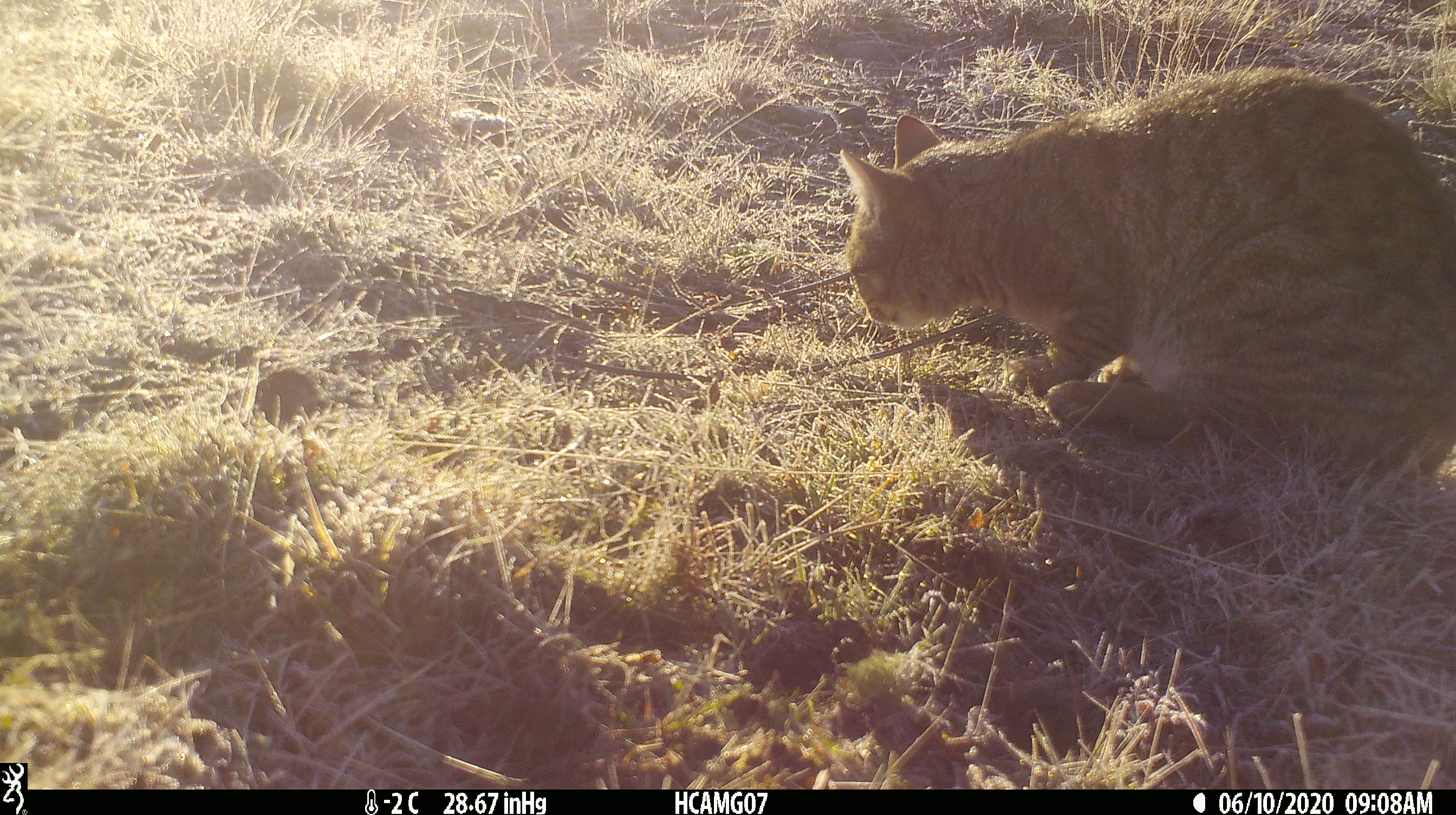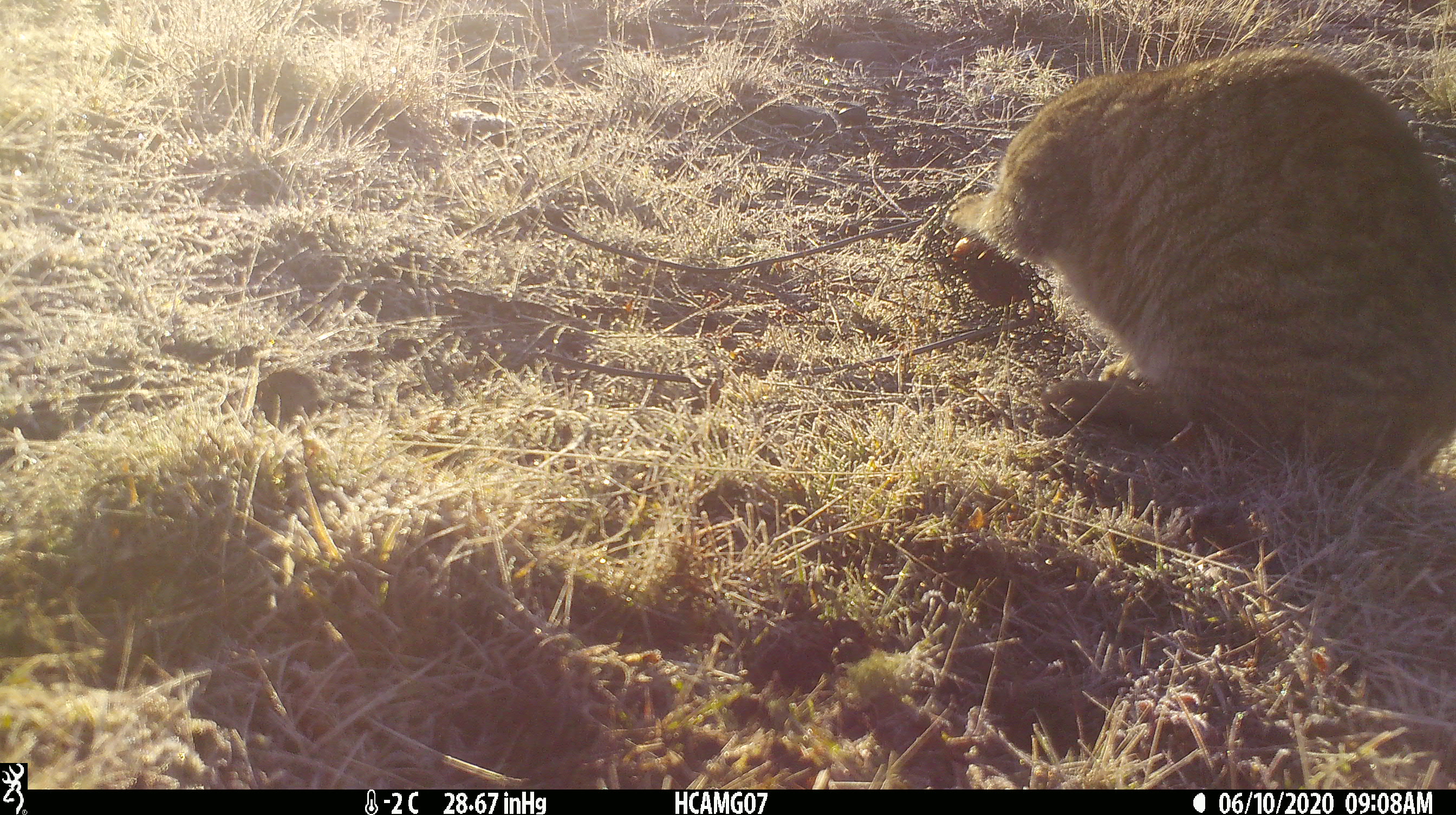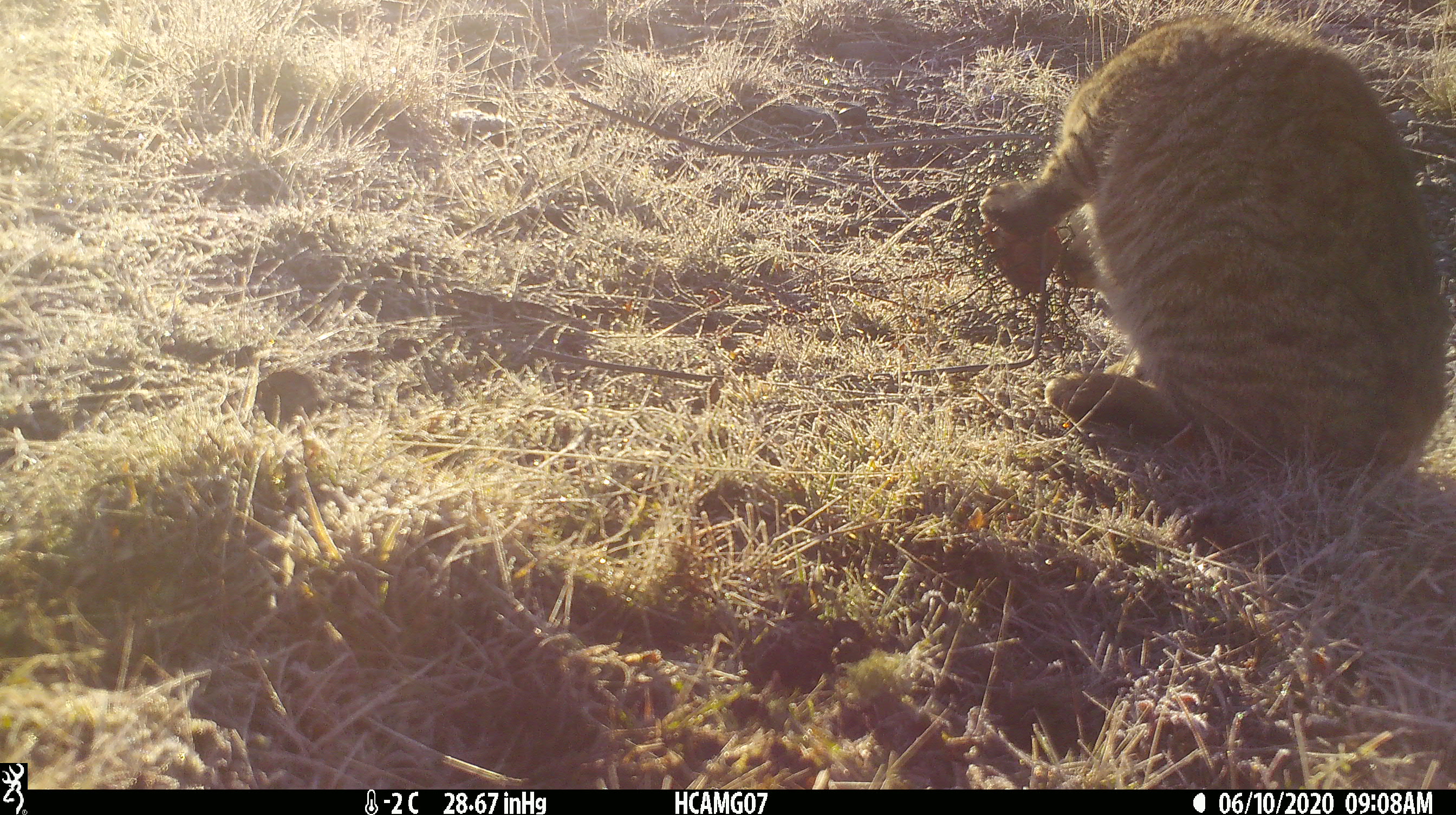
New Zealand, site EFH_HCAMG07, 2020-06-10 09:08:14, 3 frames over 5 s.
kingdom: Animalia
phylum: Chordata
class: Mammalia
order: Carnivora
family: Felidae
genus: Felis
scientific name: Felis catus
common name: domestic cat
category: cat